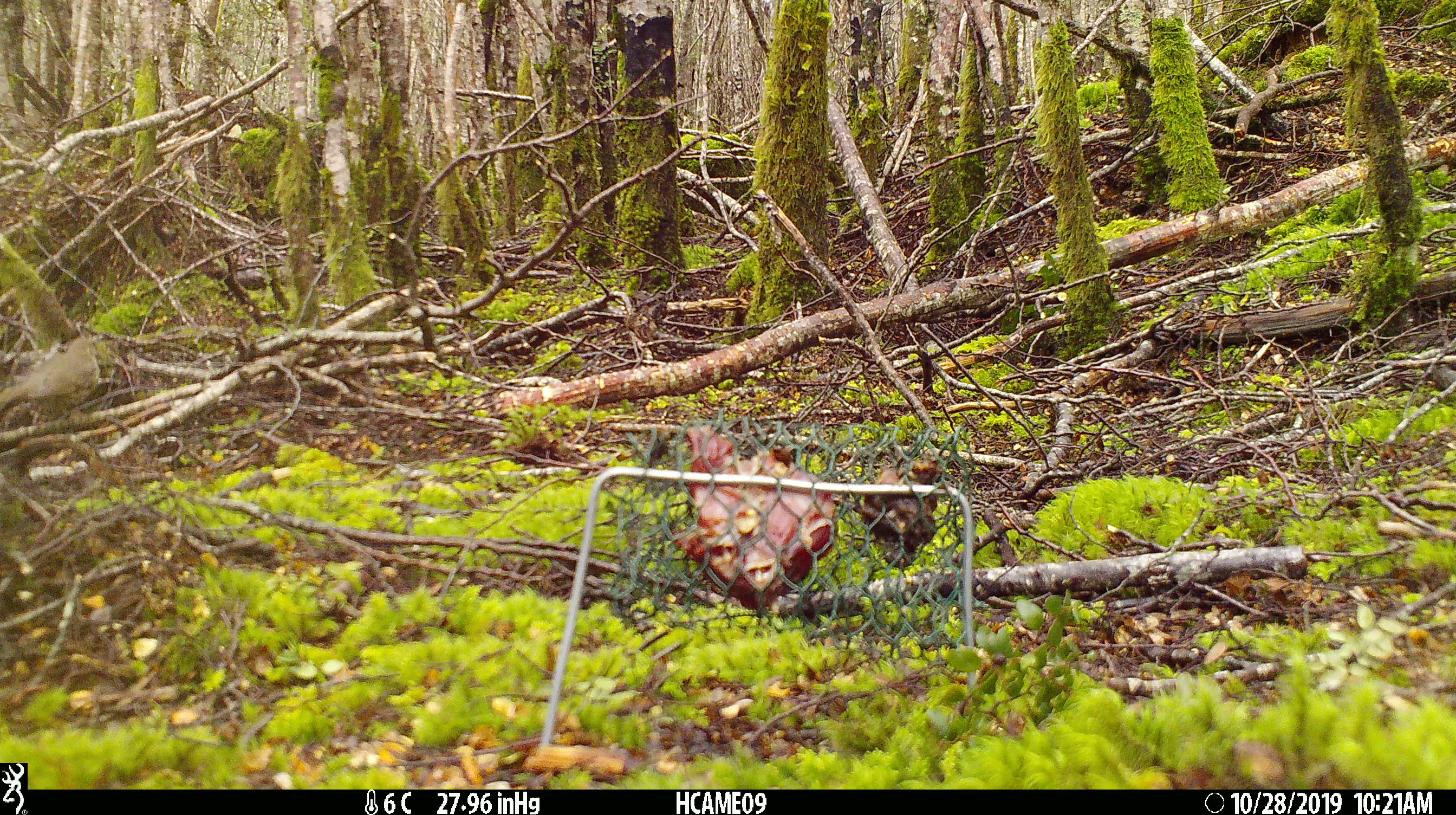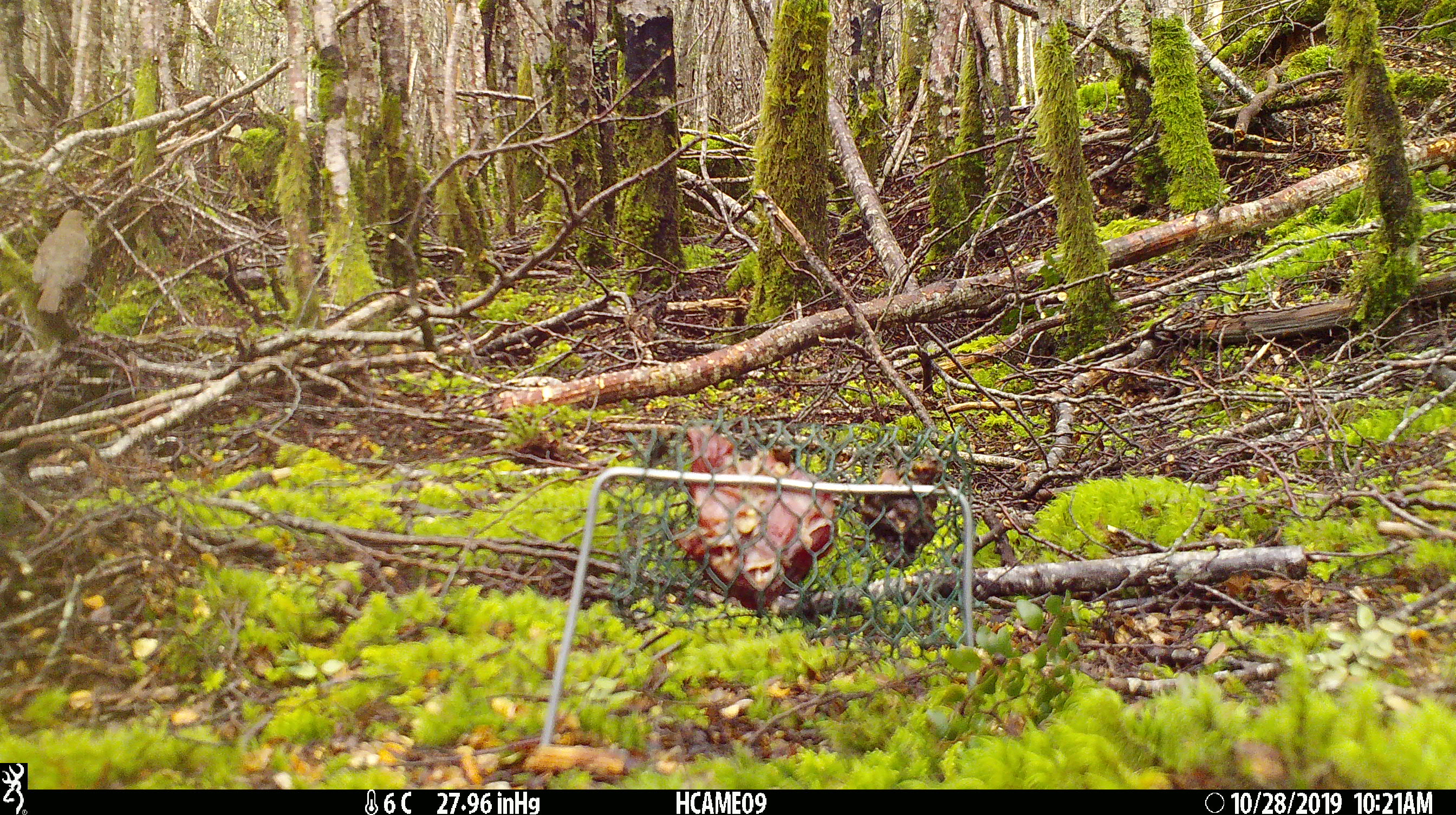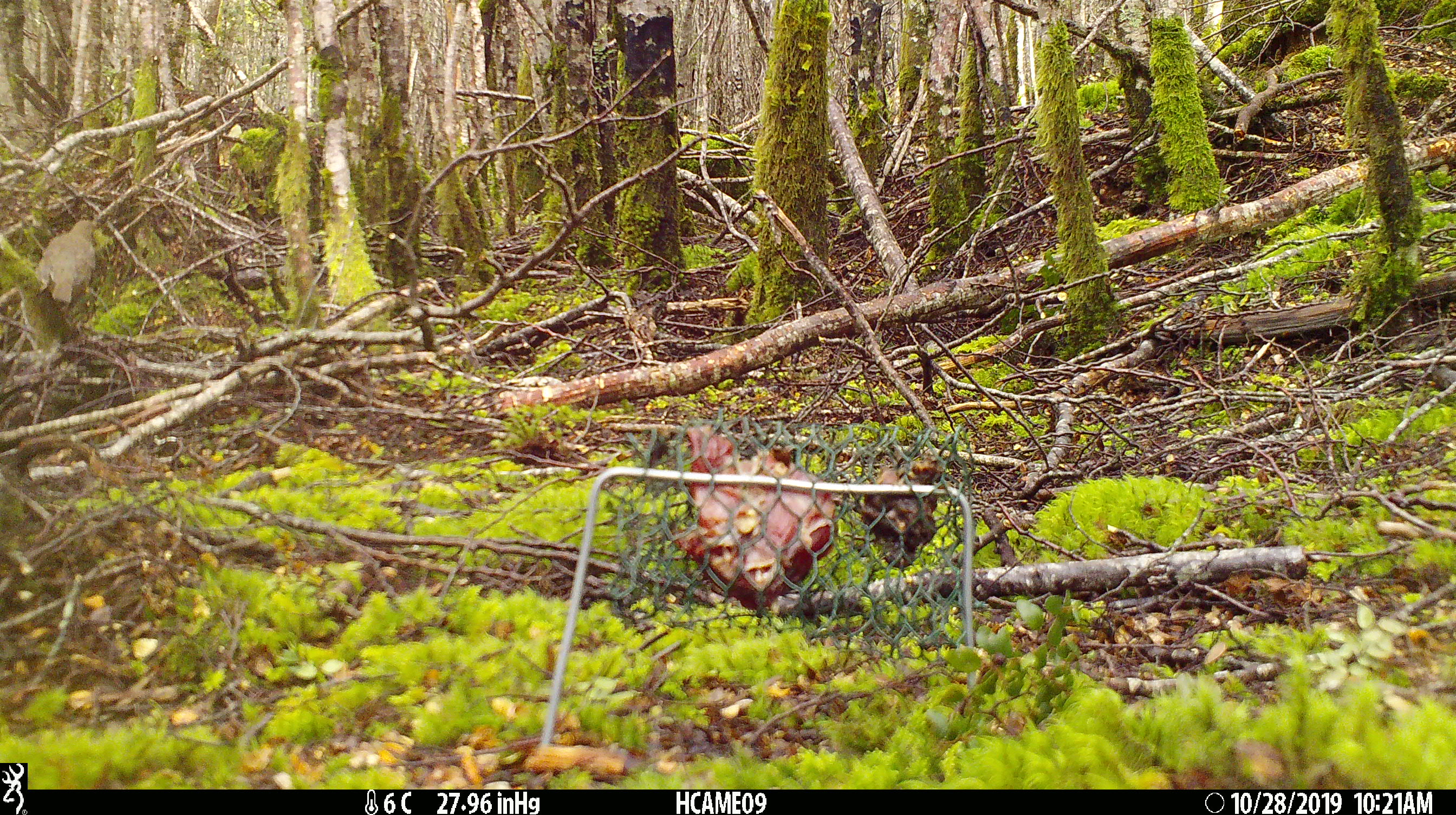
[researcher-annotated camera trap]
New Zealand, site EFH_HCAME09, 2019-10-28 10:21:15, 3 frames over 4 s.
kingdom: Animalia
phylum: Chordata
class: Aves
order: Passeriformes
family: Turdidae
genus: Turdus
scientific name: Turdus philomelos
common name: song thrush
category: thrush